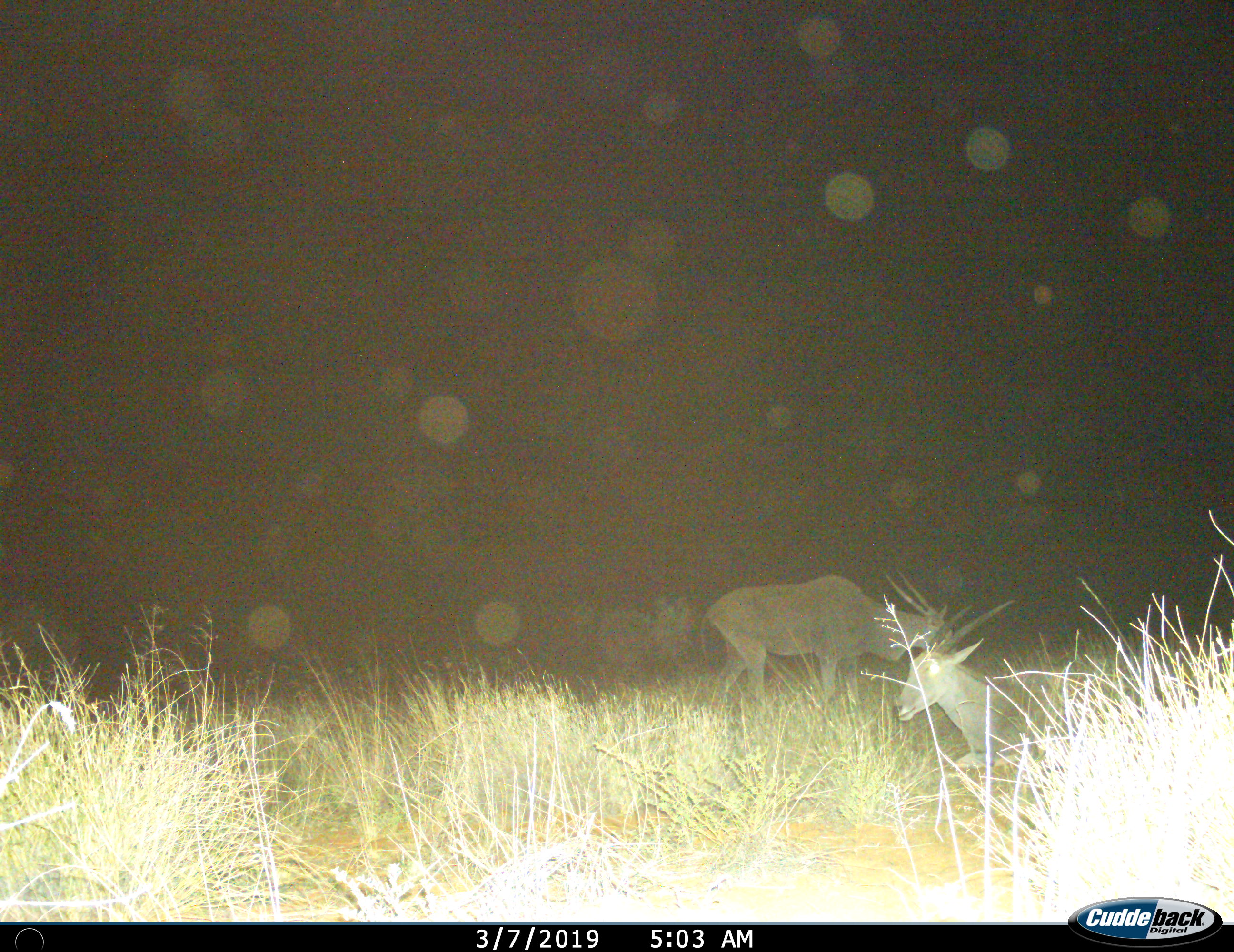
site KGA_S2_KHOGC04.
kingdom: Animalia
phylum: Chordata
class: Mammalia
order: Artiodactyla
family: Bovidae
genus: Tragelaphus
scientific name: Tragelaphus oryx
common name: eland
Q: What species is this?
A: Eland (Tragelaphus oryx).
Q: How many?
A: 2.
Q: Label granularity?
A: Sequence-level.